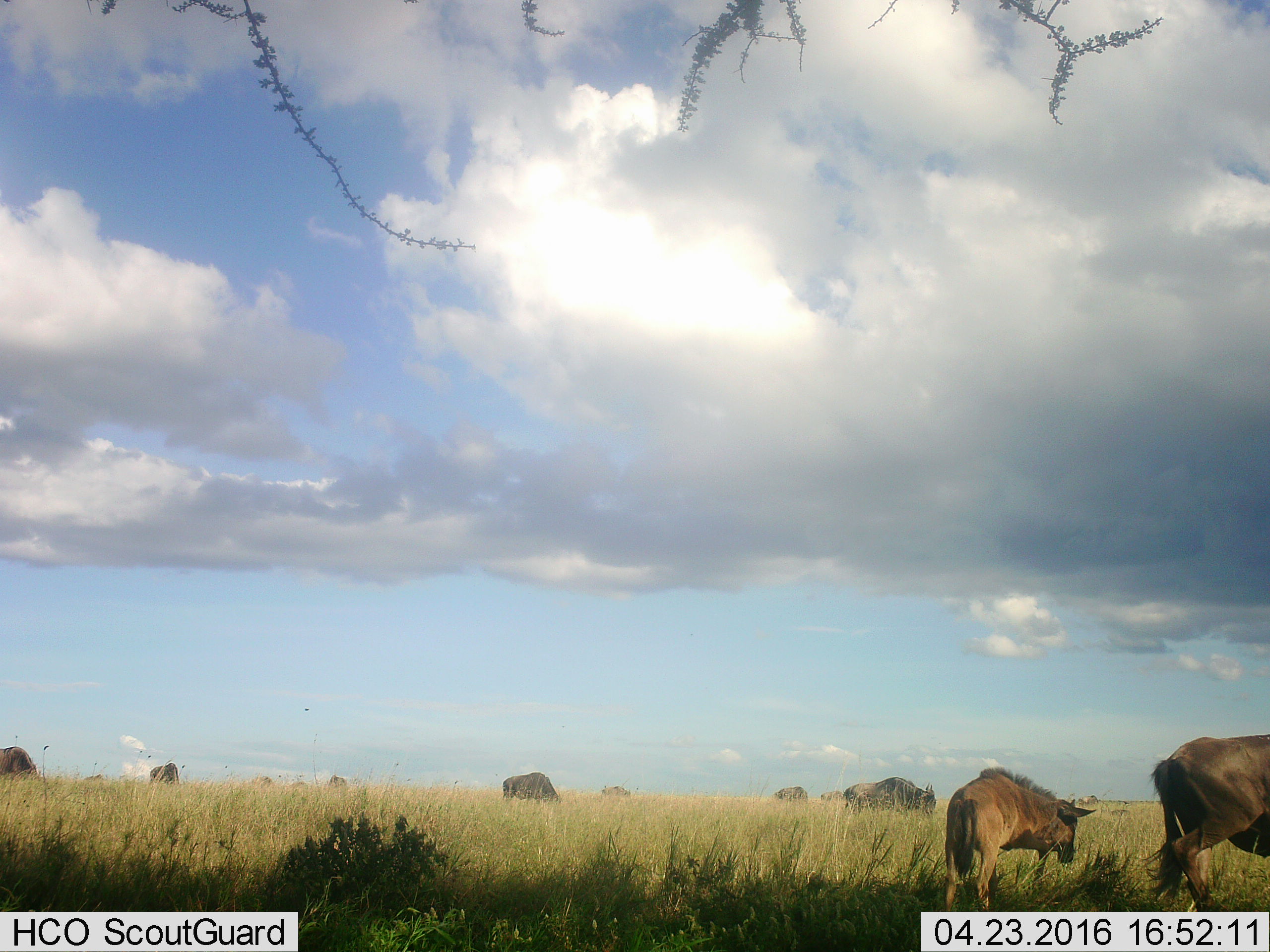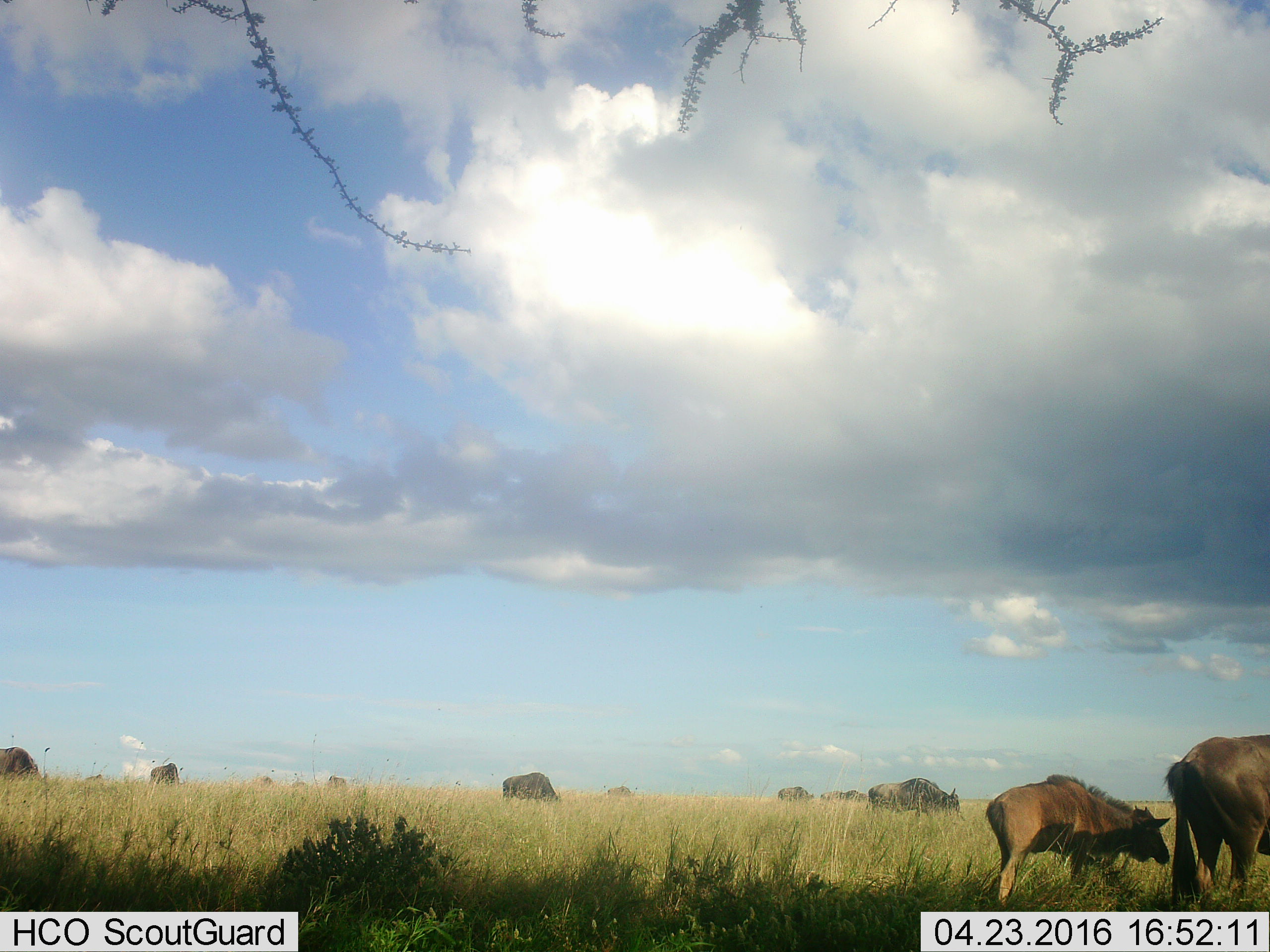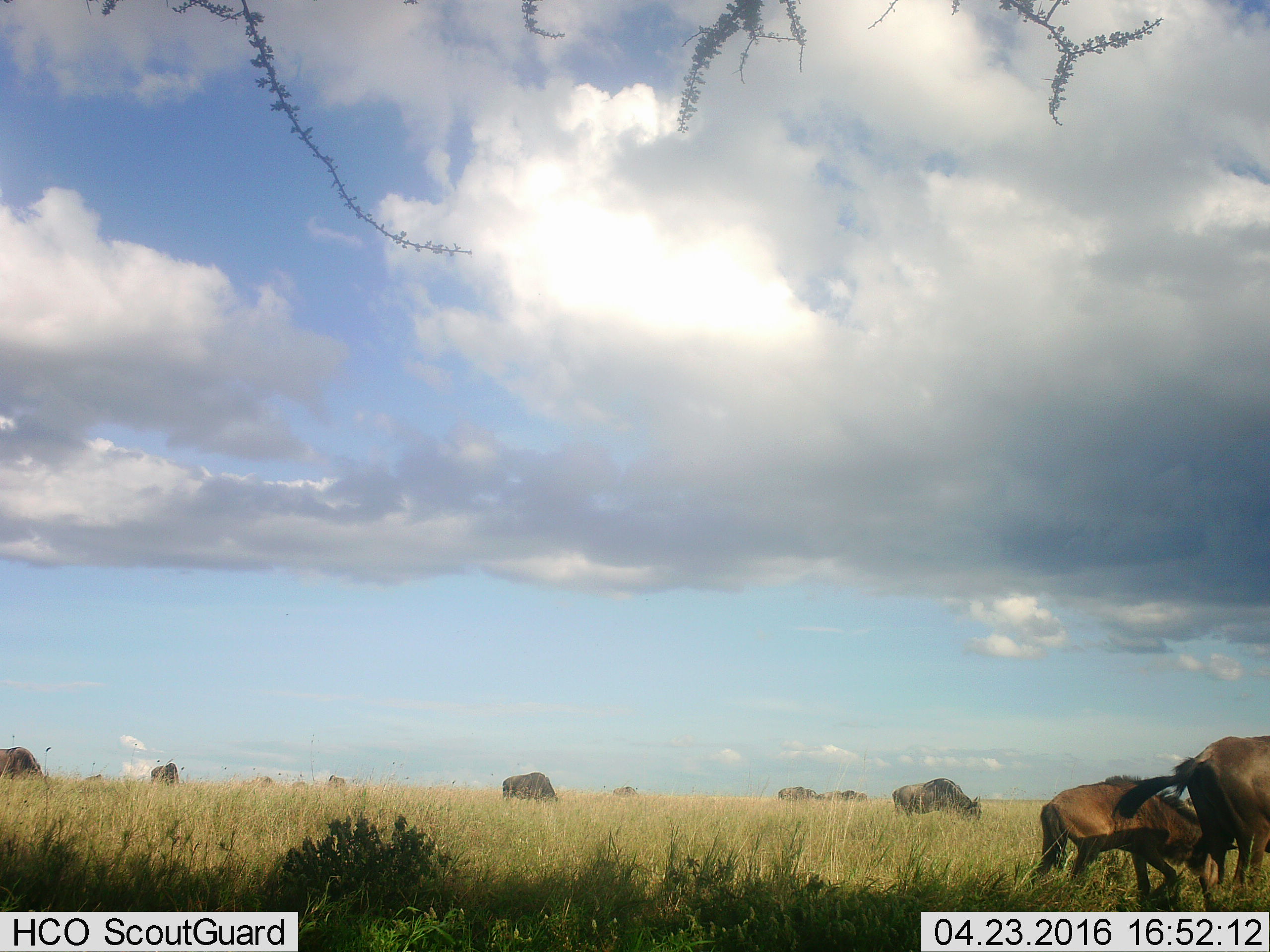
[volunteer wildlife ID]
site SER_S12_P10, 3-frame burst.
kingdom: Animalia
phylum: Chordata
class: Mammalia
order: Artiodactyla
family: Bovidae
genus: Connochaetes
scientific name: Connochaetes taurinus taurinus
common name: blue wildebeest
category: wildebeestblue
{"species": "wildebeestblue (blue wildebeest) (Connochaetes taurinus taurinus)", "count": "11-50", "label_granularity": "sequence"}